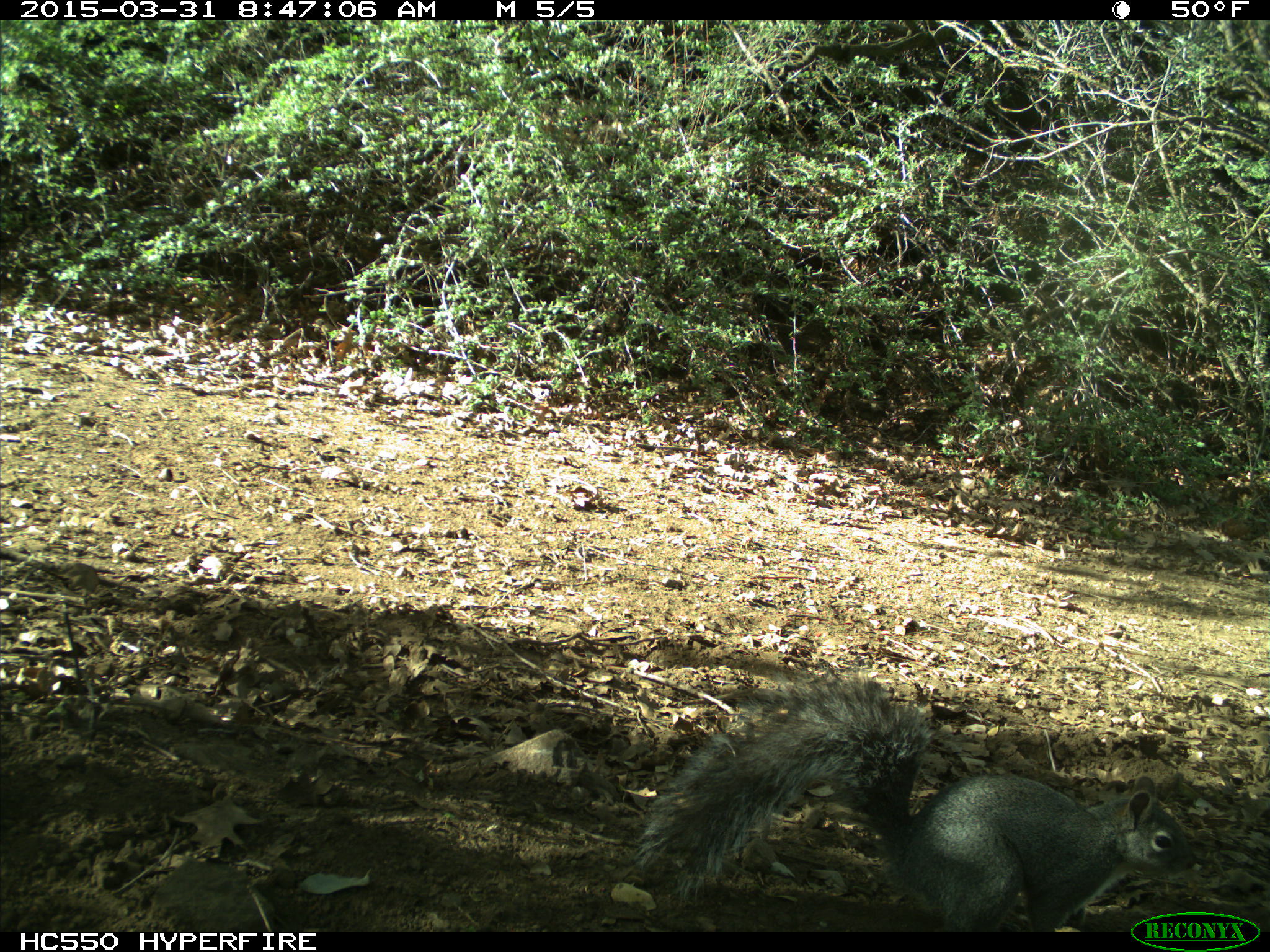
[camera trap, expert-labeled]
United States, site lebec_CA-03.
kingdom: Animalia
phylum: Chordata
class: Mammalia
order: Rodentia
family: Sciuridae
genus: Sciurus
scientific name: Sciurus carolinensis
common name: eastern gray squirrel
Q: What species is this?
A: Sciurus carolinensis (eastern gray squirrel).